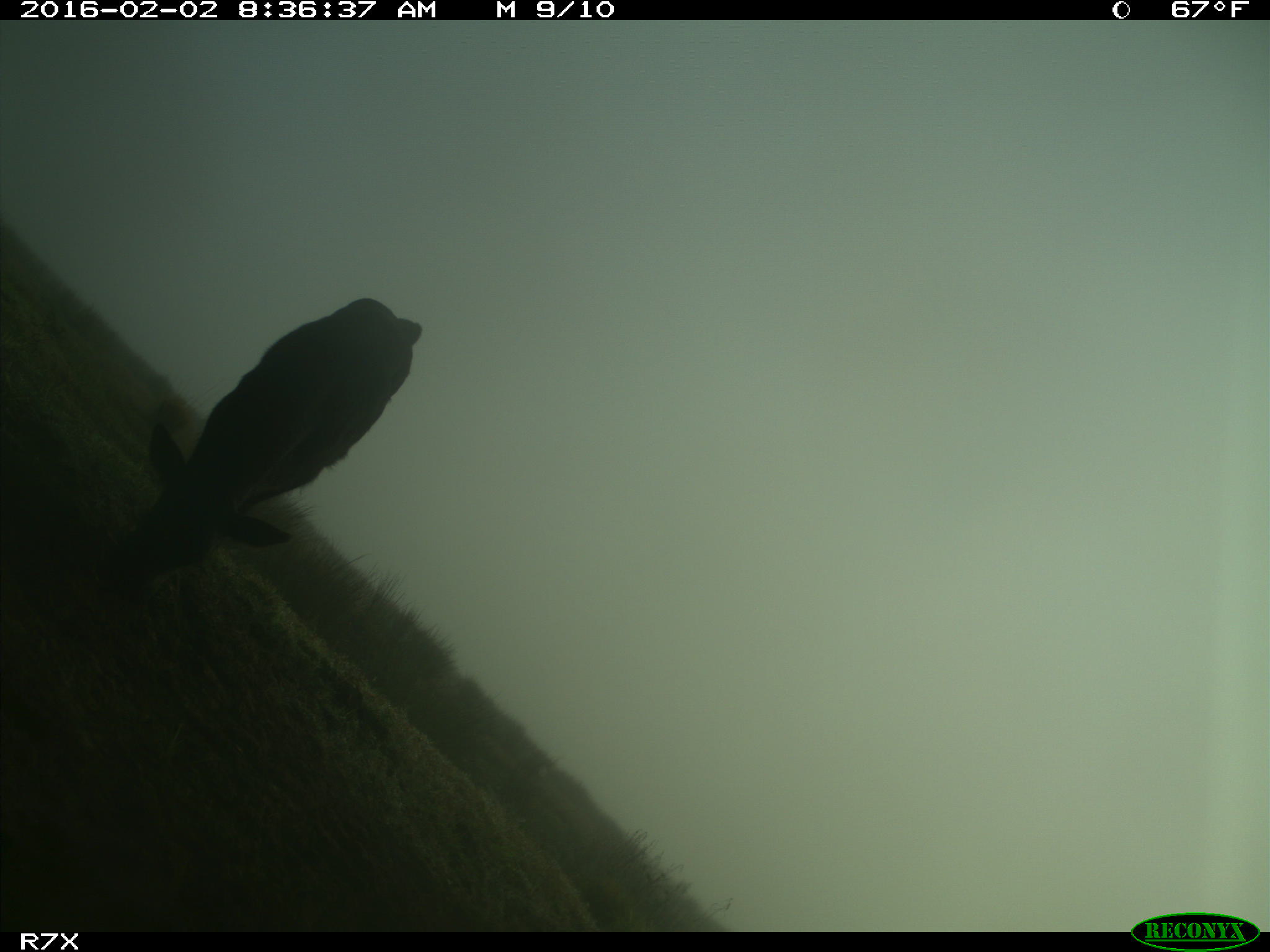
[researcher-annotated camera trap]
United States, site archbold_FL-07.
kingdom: Animalia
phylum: Chordata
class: Mammalia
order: Artiodactyla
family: Bovidae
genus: Bos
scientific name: Bos taurus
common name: domestic cow